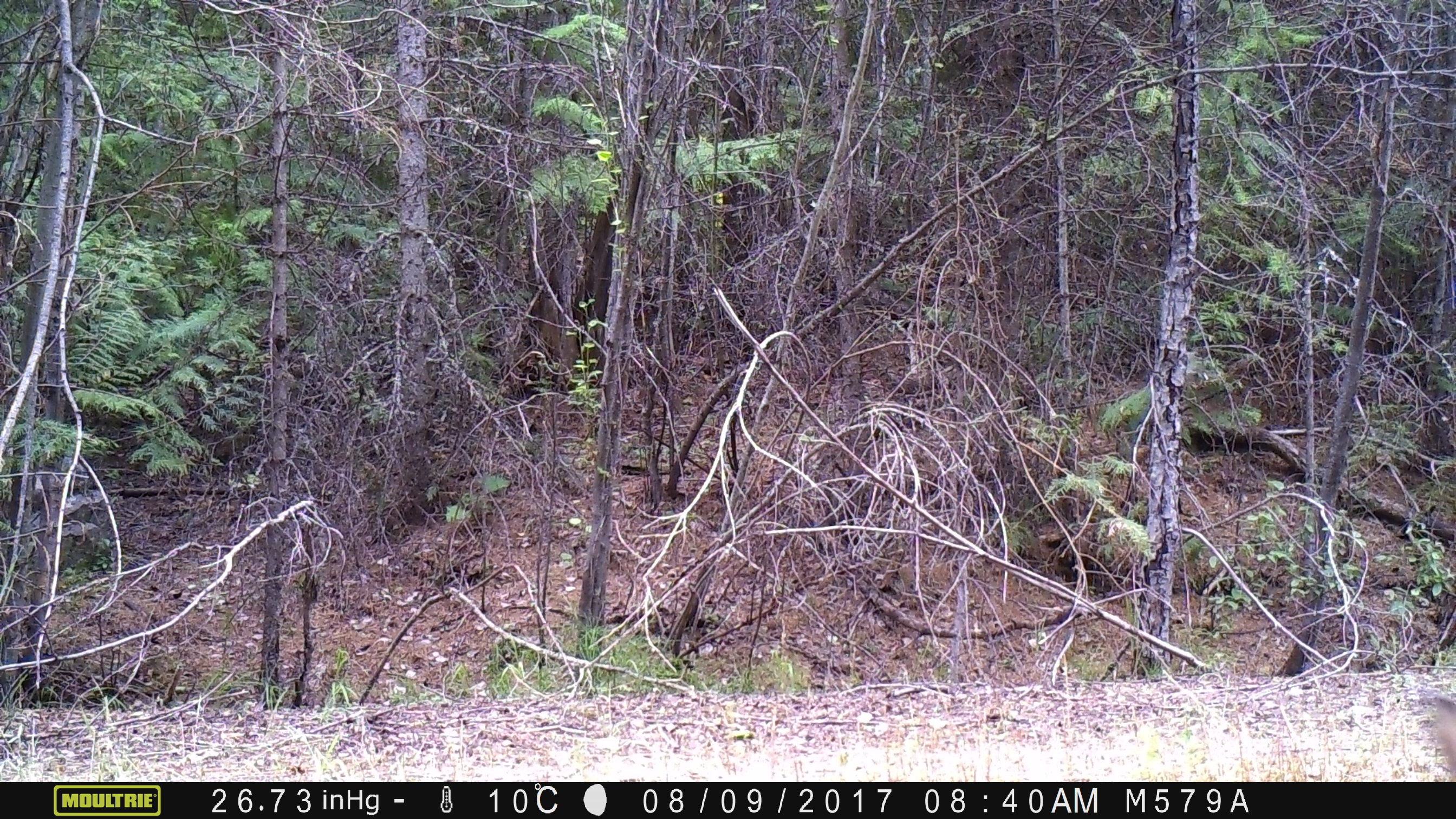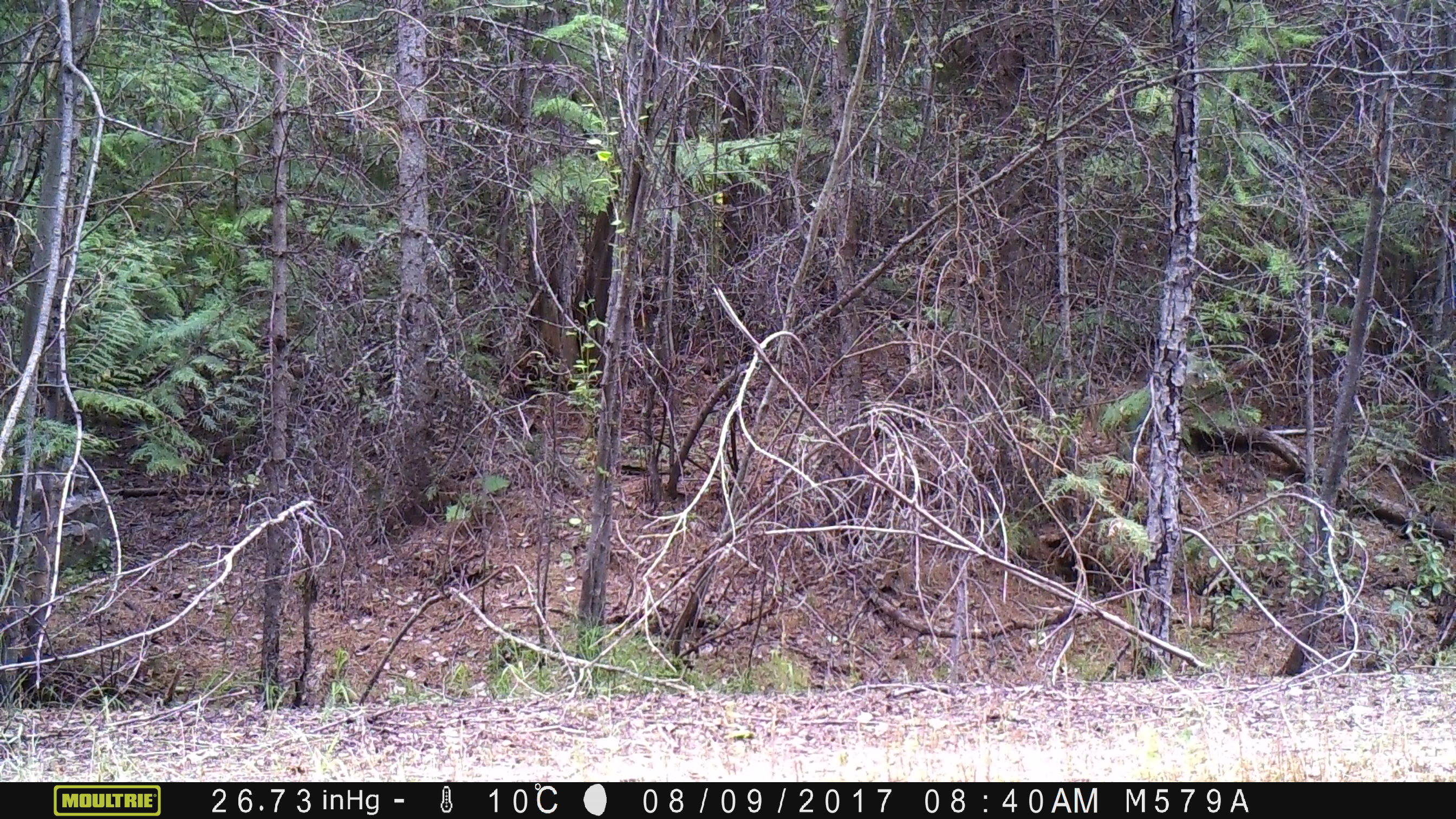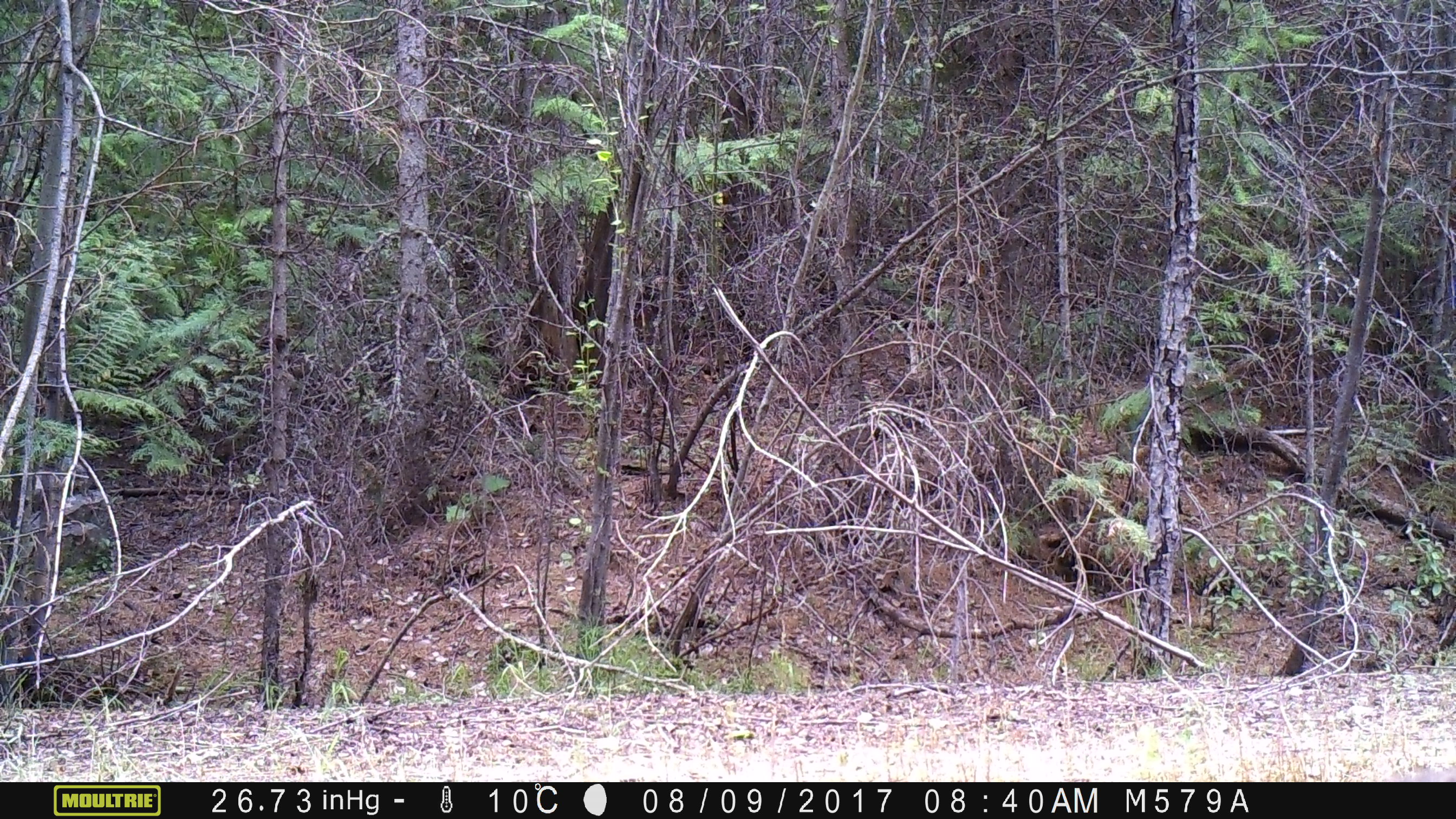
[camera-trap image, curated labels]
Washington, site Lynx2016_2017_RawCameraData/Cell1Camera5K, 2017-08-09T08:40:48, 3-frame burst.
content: unidentified animal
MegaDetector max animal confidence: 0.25